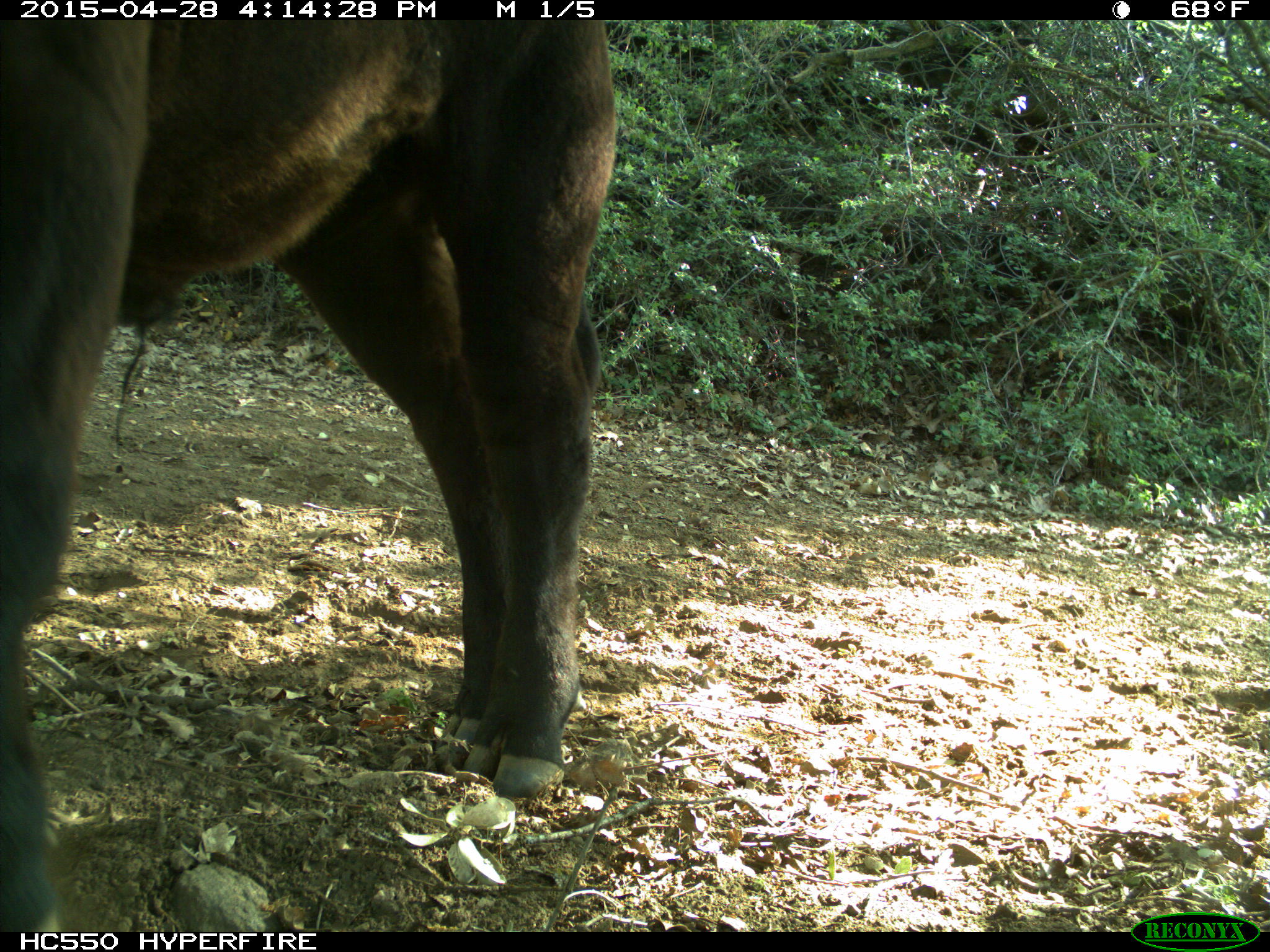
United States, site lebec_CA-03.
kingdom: Animalia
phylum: Chordata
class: Mammalia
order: Artiodactyla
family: Bovidae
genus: Bos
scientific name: Bos taurus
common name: domestic cow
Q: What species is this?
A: Bos taurus (domestic cow).